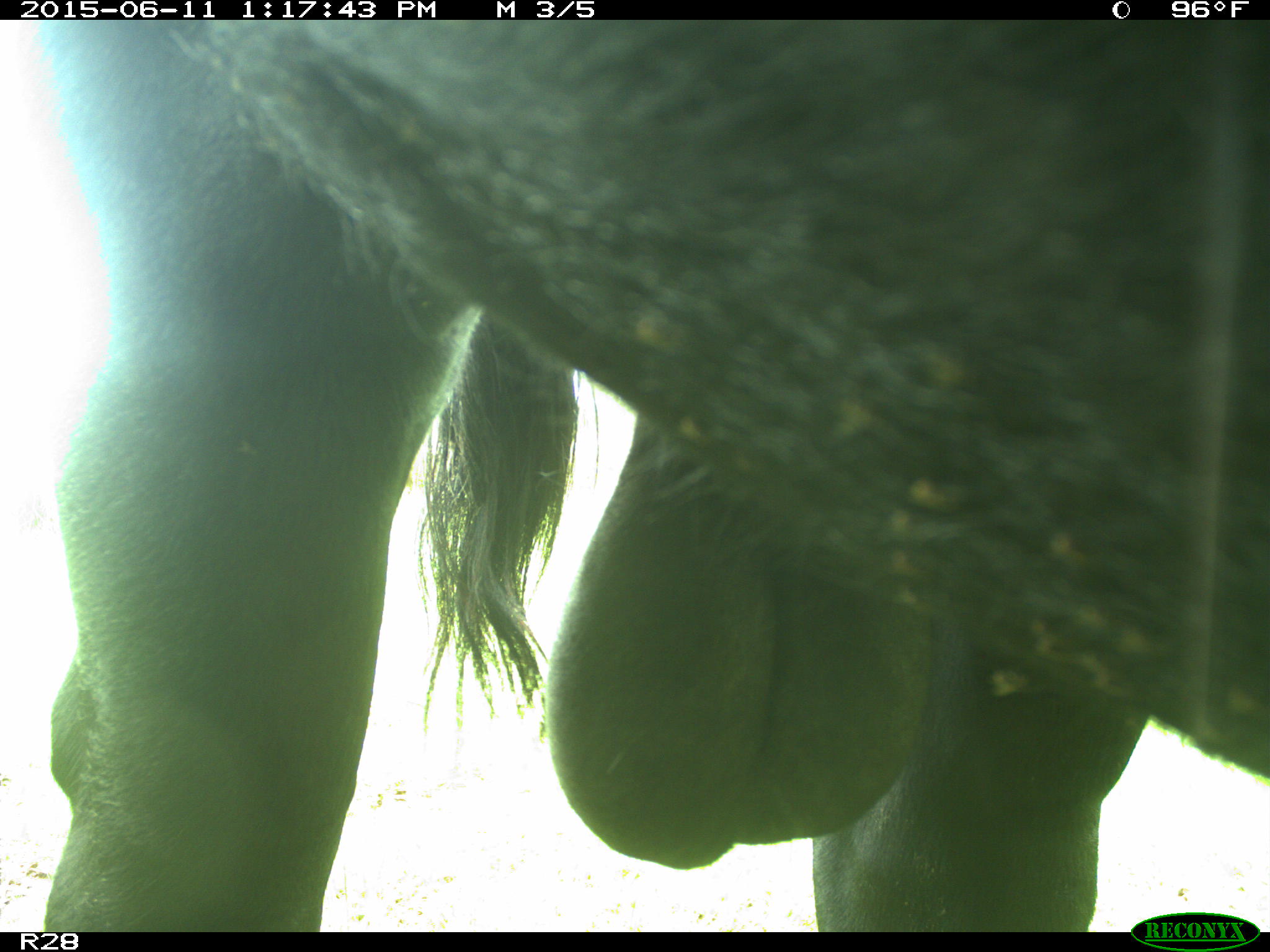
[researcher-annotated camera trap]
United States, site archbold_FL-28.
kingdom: Animalia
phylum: Chordata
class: Mammalia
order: Artiodactyla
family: Bovidae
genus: Bos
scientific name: Bos taurus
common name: domestic cow